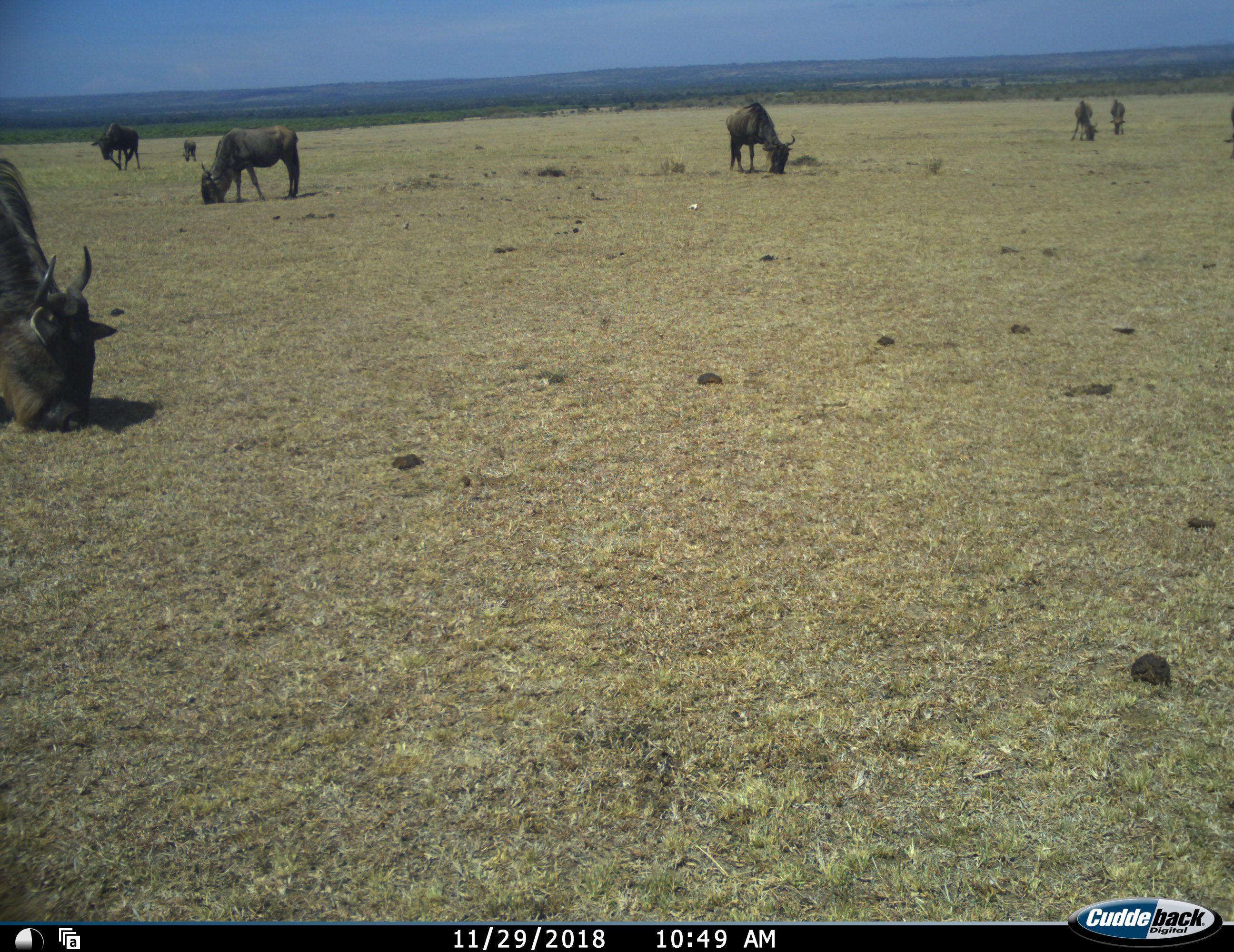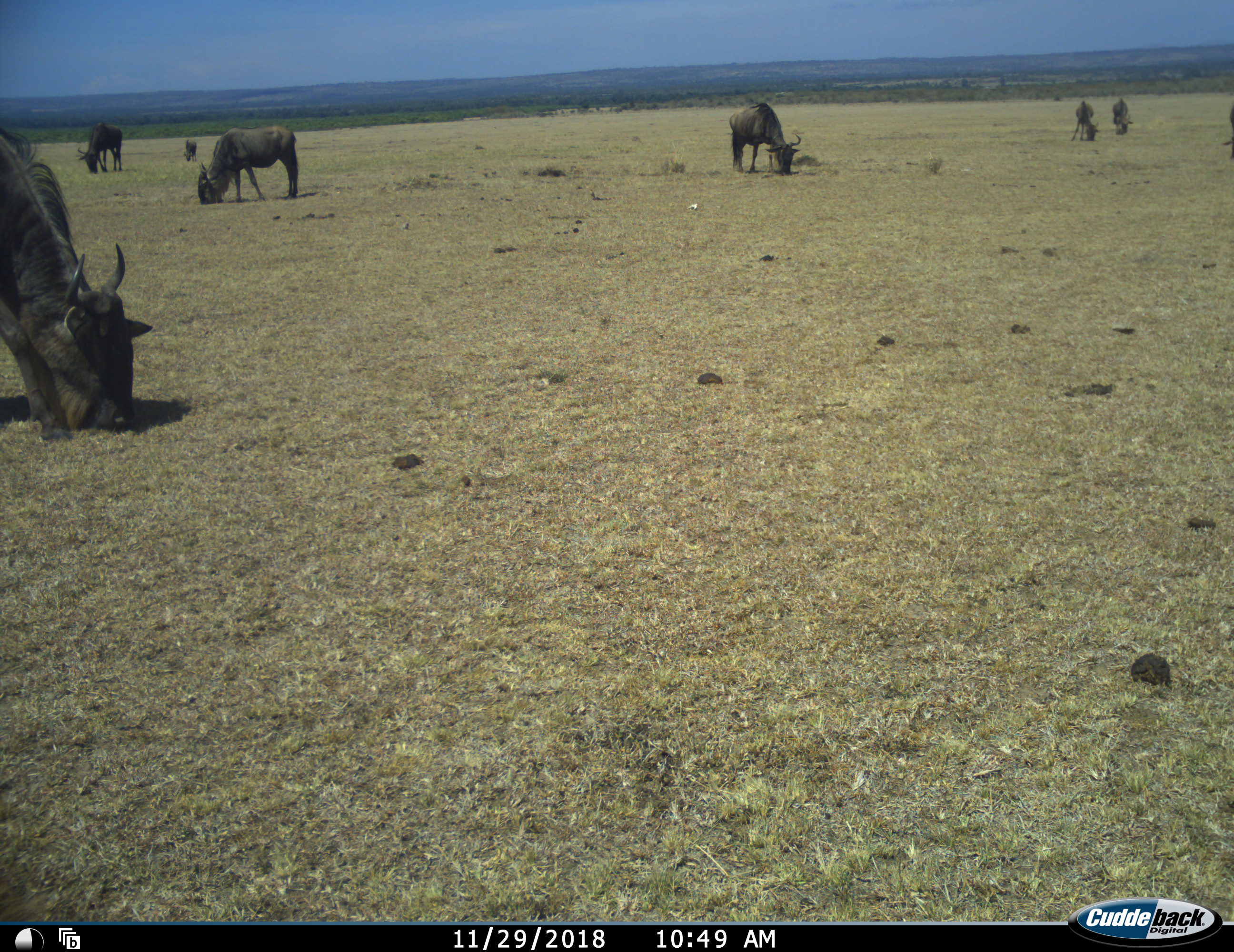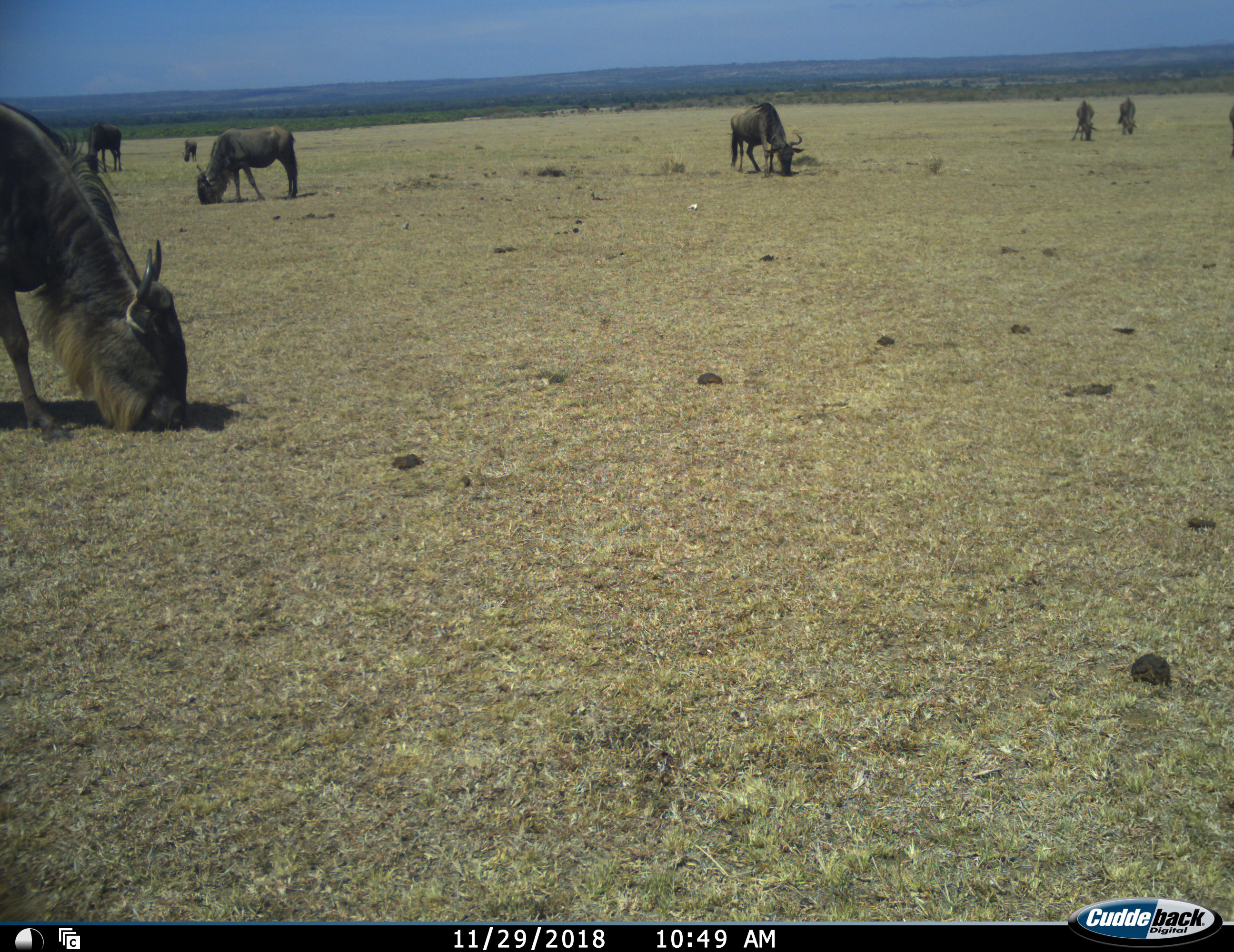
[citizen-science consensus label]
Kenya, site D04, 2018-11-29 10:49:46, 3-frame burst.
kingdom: Animalia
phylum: Chordata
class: Mammalia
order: Artiodactyla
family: Bovidae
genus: Connochaetes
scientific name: Connochaetes taurinus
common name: common wildebeest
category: wildebeest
Wildebeest (common wildebeest) (Connochaetes taurinus), count 8. Behavior (volunteer vote fractions): standing 20%, resting 0%, moving 30%, interacting 0%. Young present (vote fraction): 0%. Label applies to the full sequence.